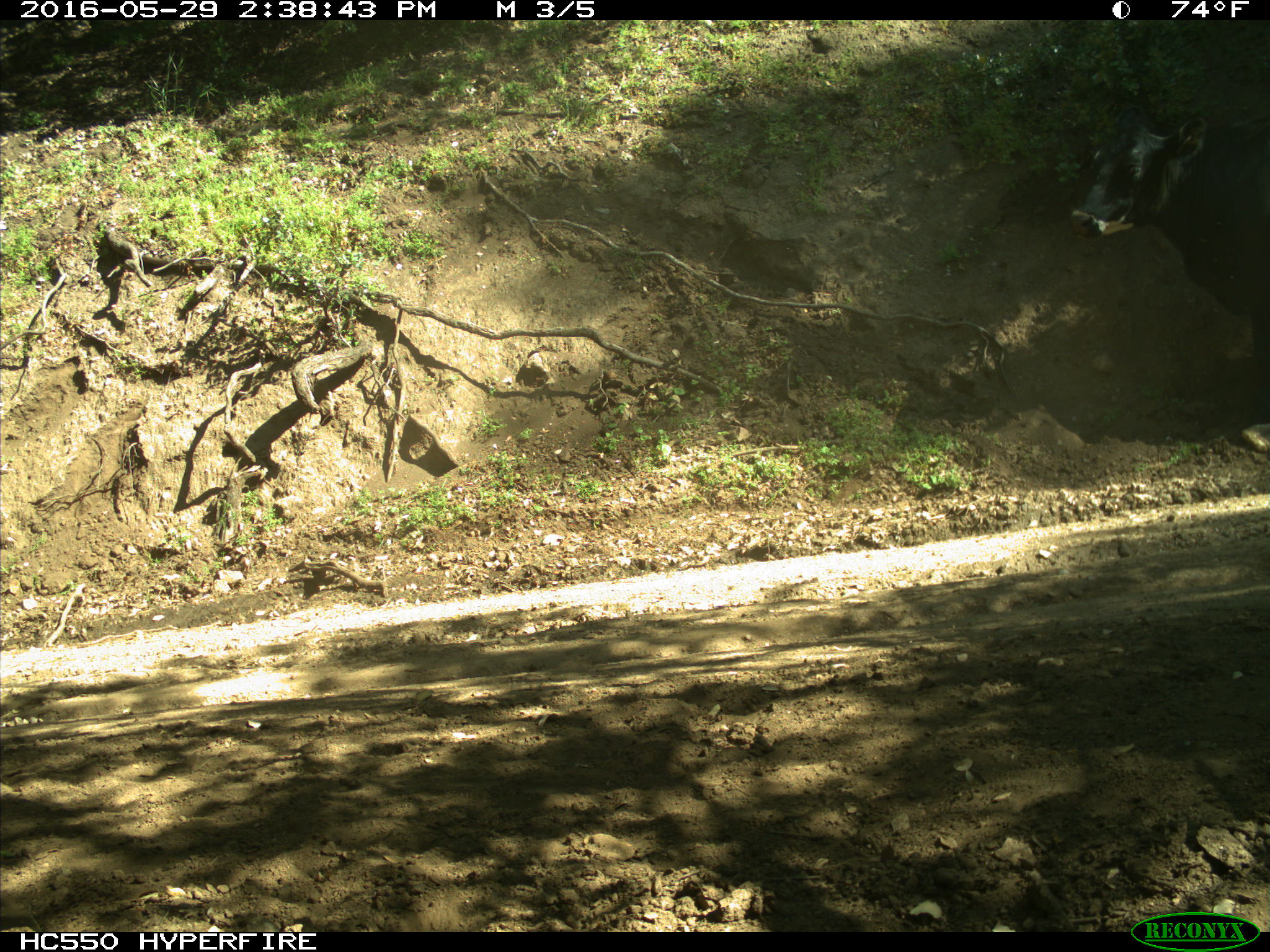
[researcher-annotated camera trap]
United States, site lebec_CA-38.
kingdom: Animalia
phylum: Chordata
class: Mammalia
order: Artiodactyla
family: Bovidae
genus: Bos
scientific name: Bos taurus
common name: domestic cow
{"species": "Bos taurus (domestic cow)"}